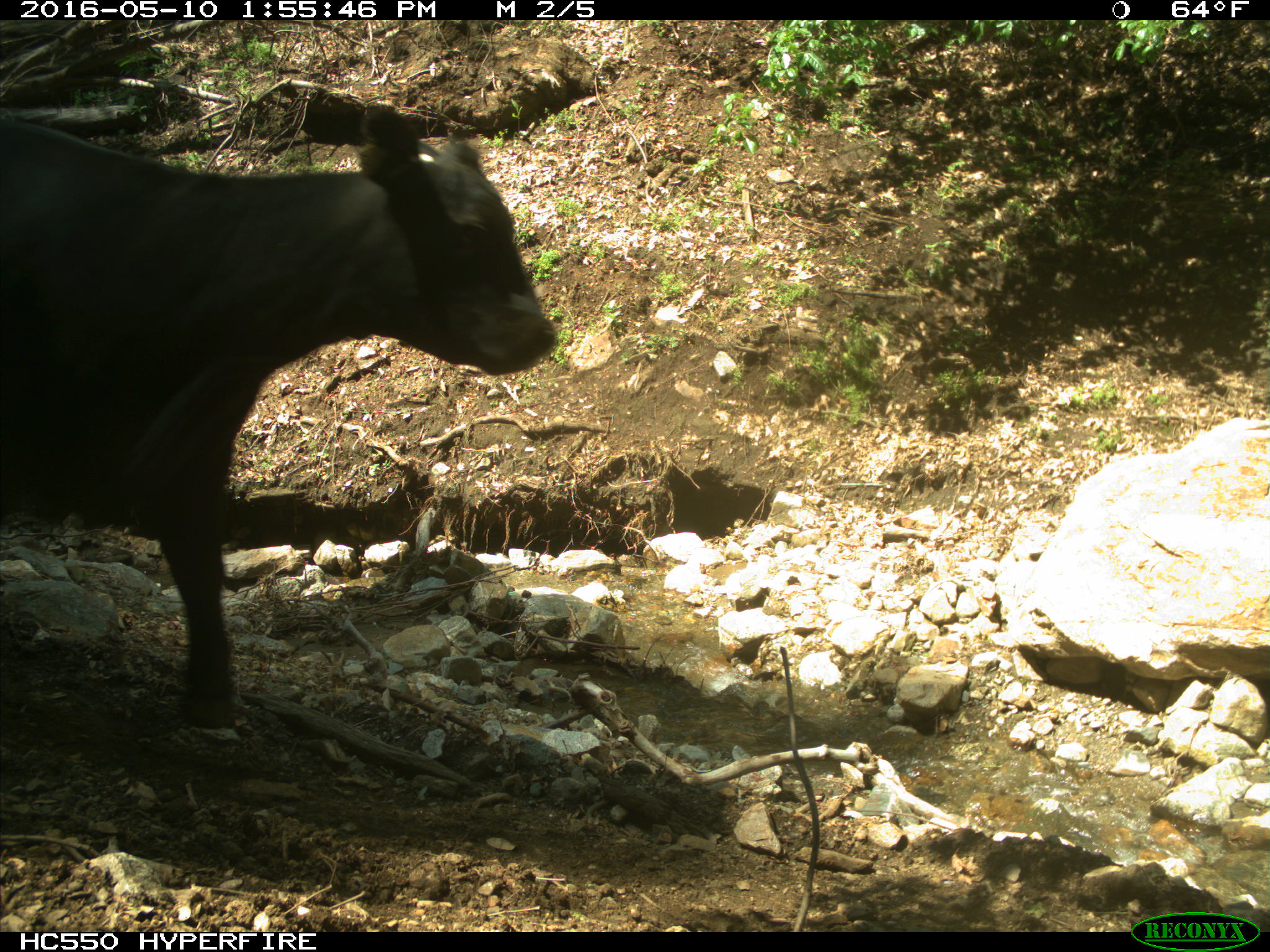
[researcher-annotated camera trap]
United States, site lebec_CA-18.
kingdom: Animalia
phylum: Chordata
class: Mammalia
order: Artiodactyla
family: Bovidae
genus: Bos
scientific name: Bos taurus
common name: domestic cow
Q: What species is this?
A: Bos taurus (domestic cow).